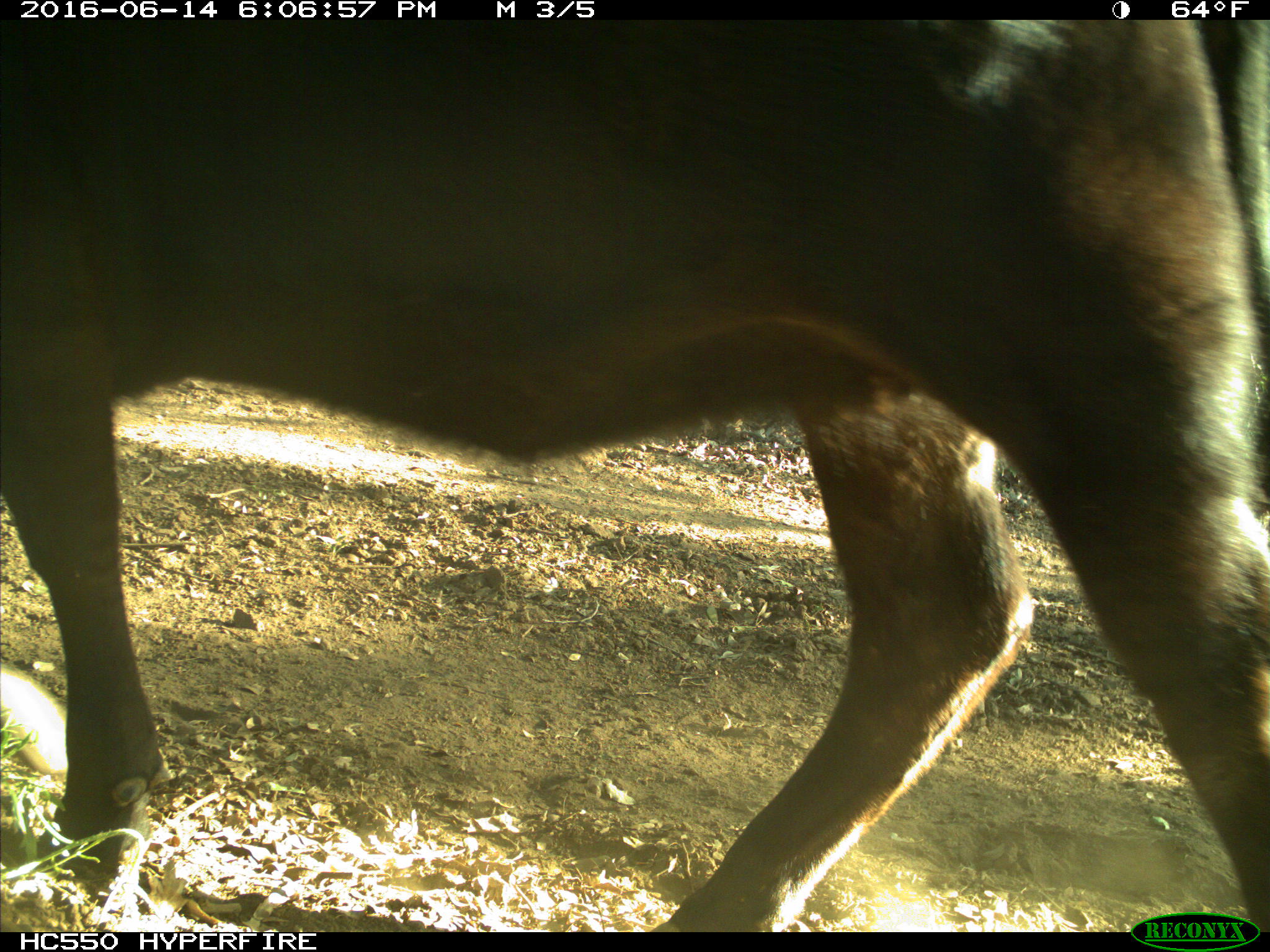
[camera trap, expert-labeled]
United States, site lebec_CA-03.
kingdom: Animalia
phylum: Chordata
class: Mammalia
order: Artiodactyla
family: Bovidae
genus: Bos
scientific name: Bos taurus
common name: domestic cow